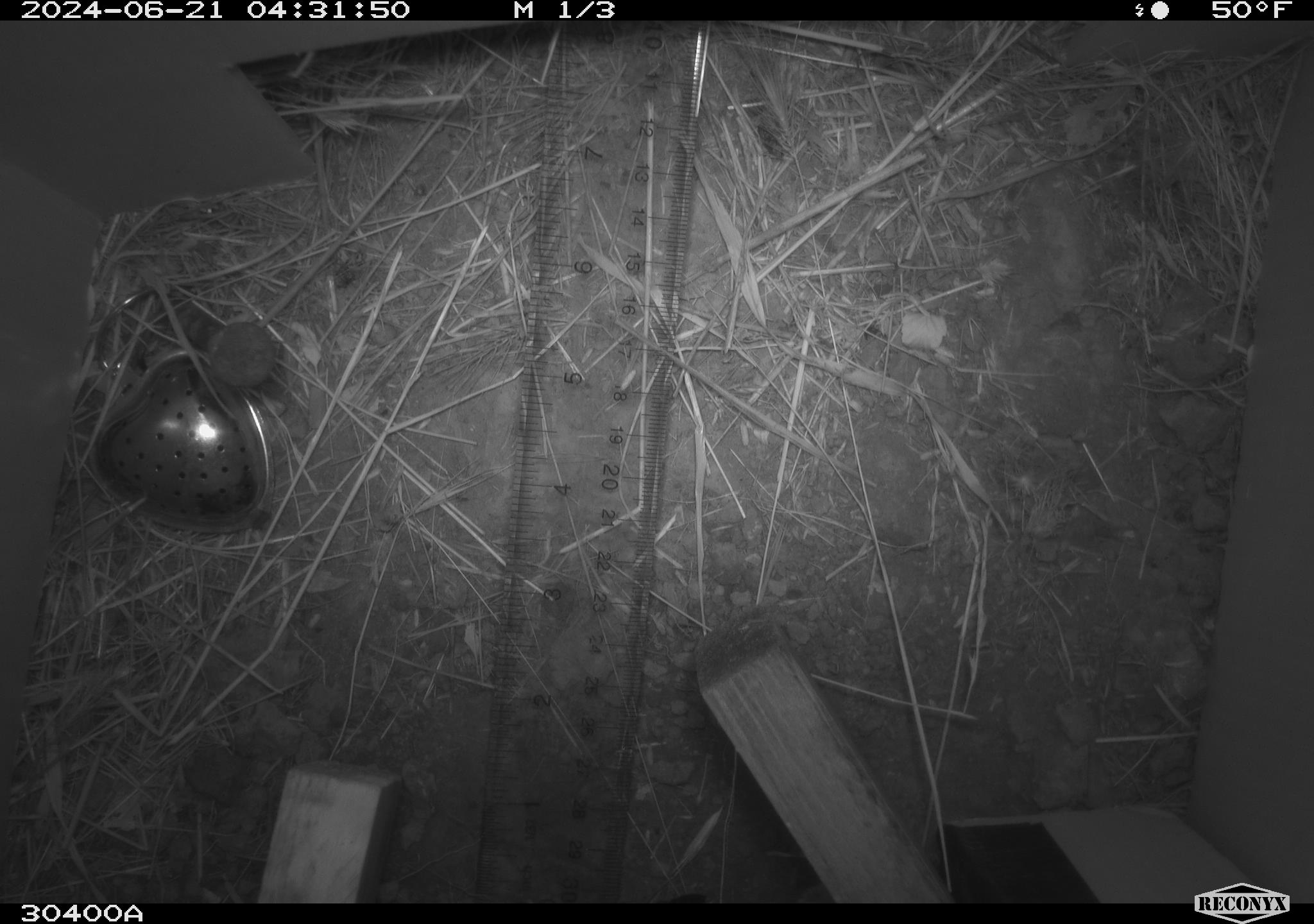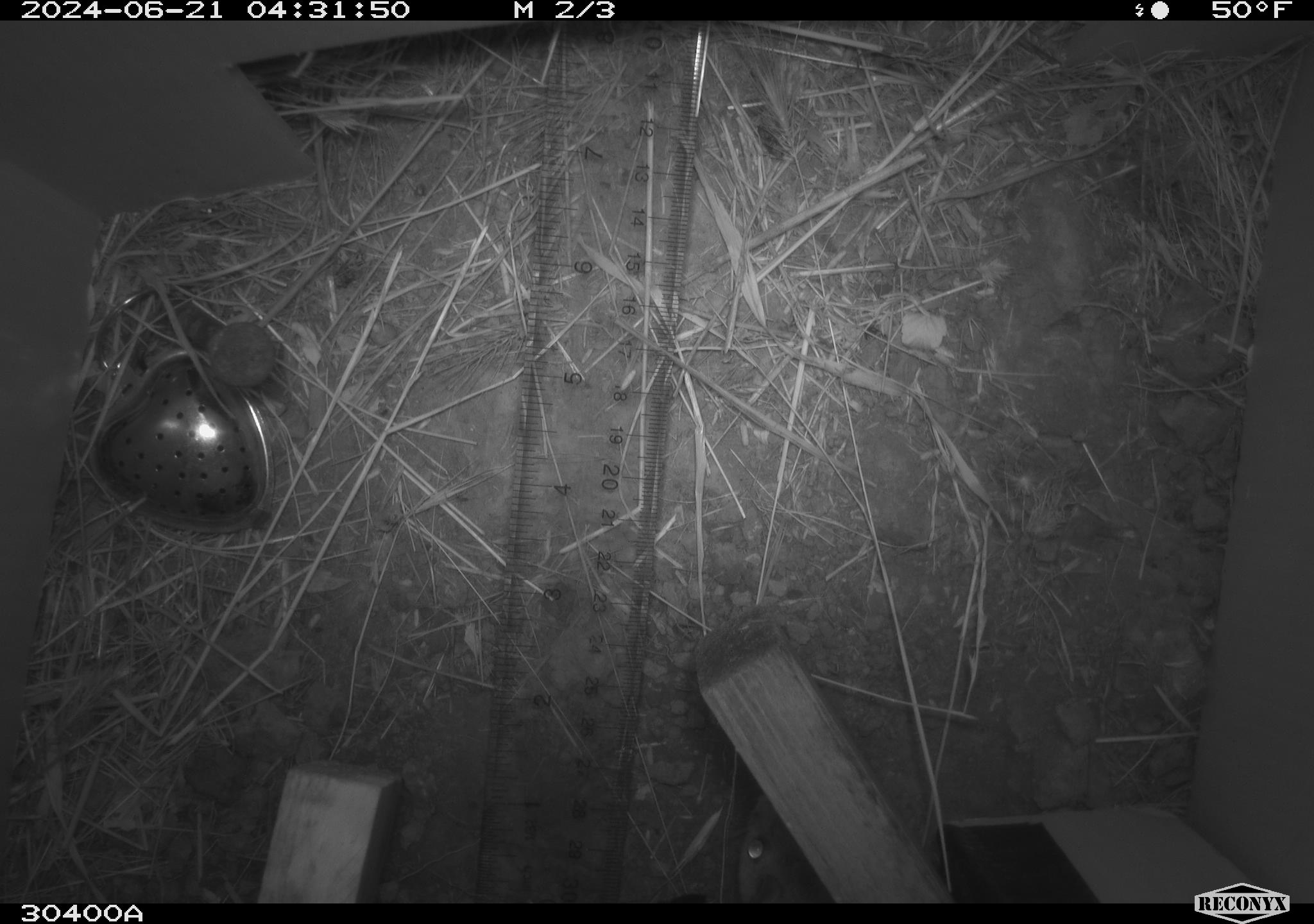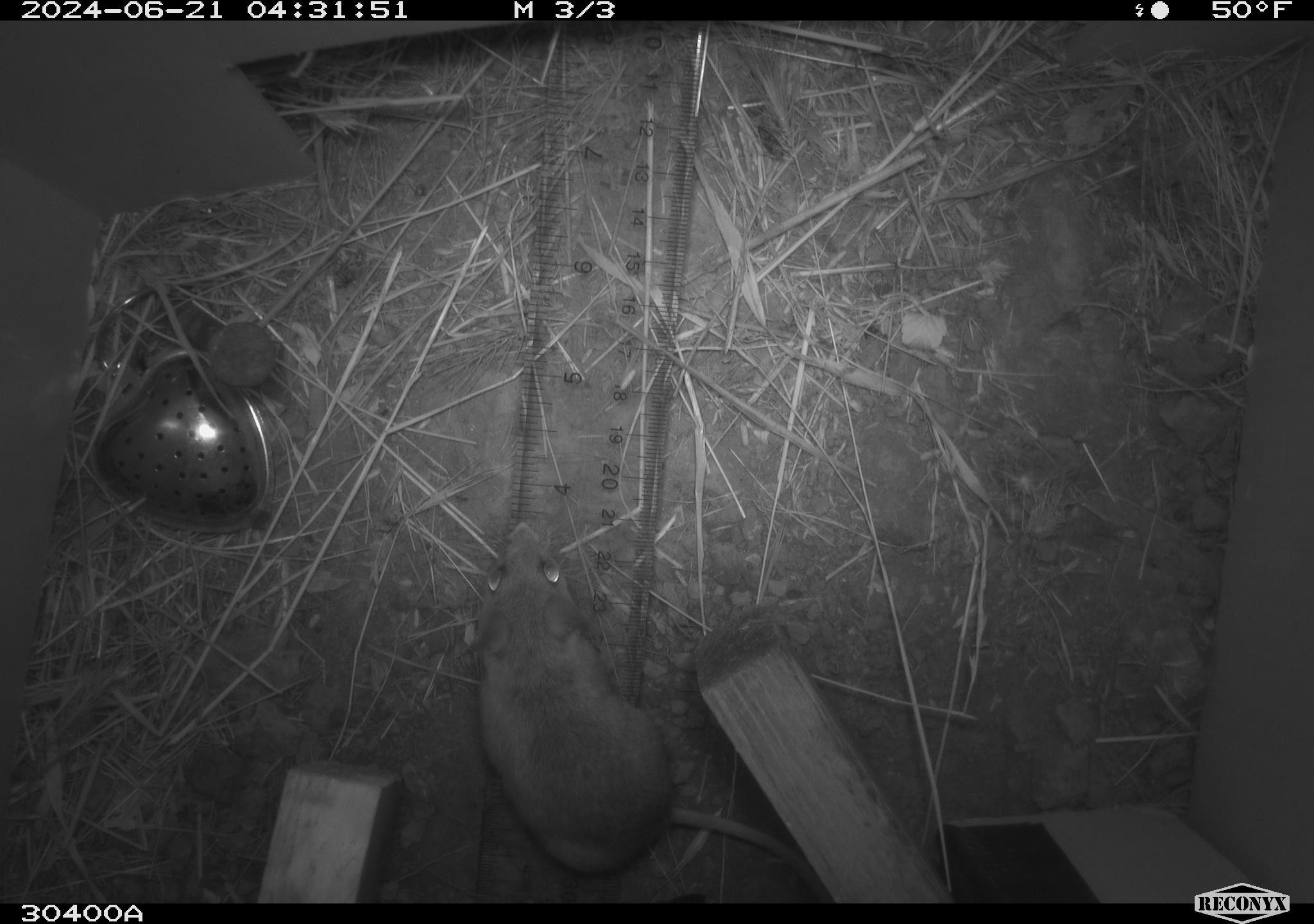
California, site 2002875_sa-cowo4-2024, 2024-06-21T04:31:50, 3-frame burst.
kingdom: Animalia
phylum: Chordata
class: Mammalia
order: Rodentia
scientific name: Rodentia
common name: rodent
Rodent (Rodentia).